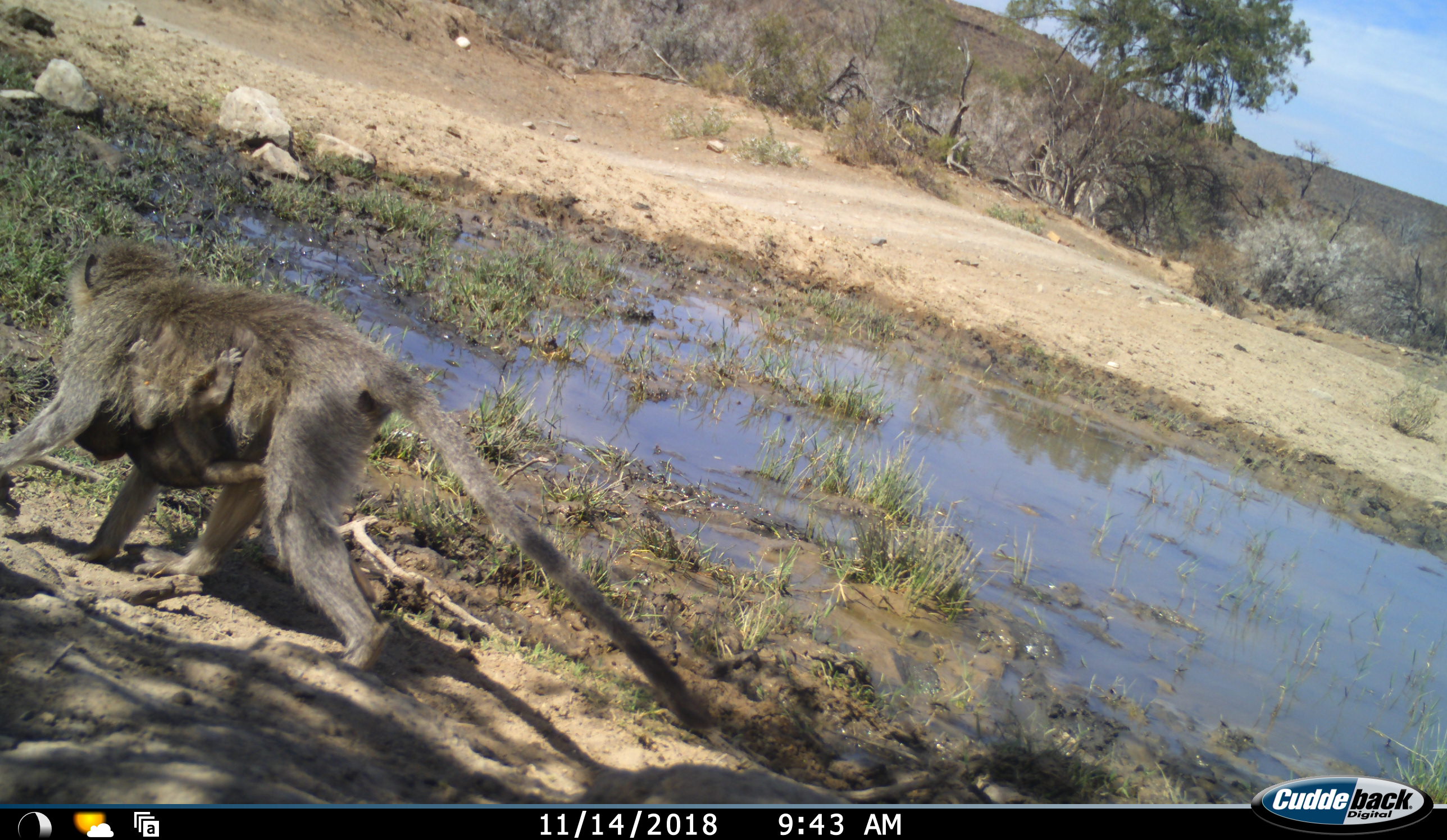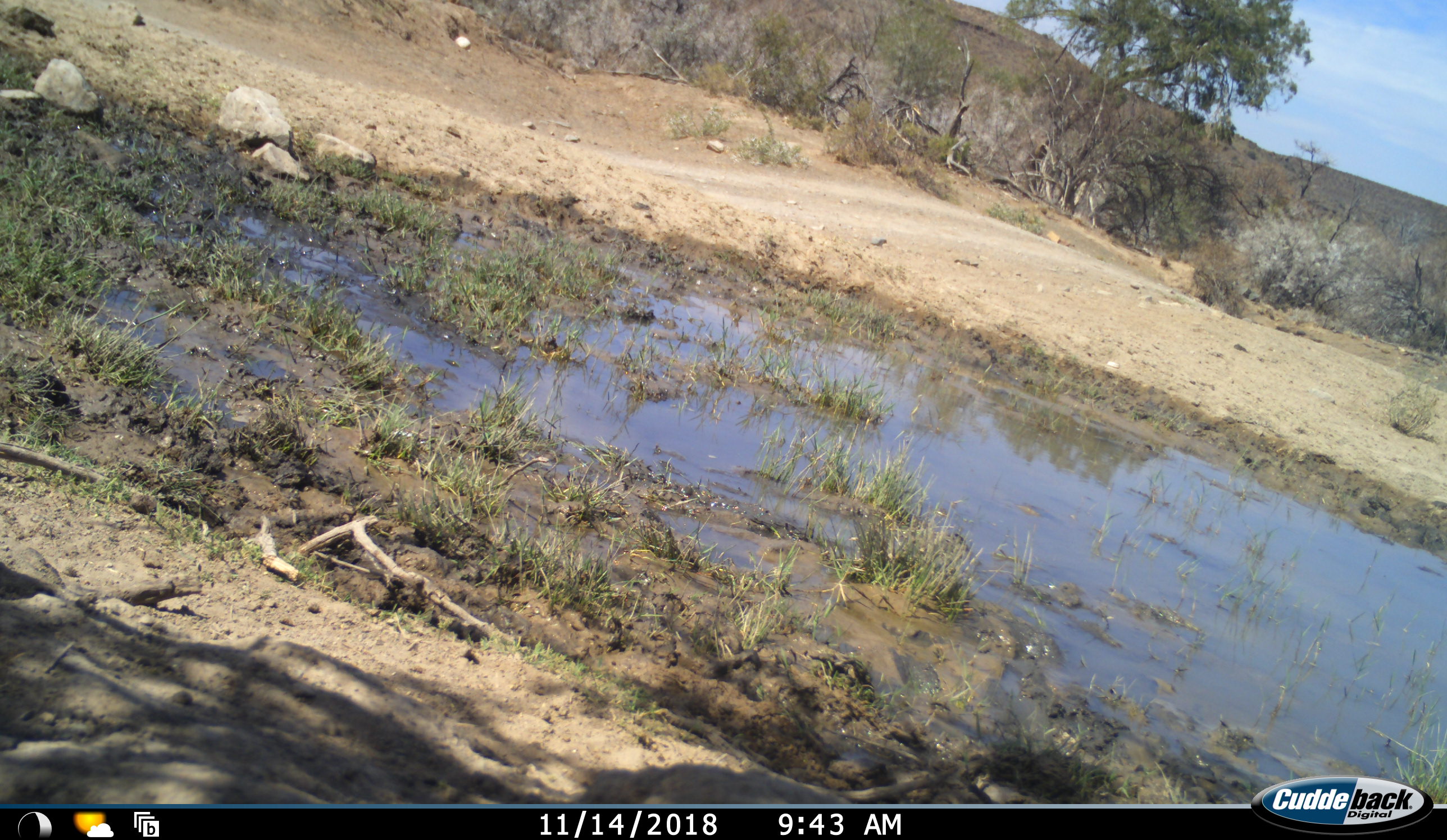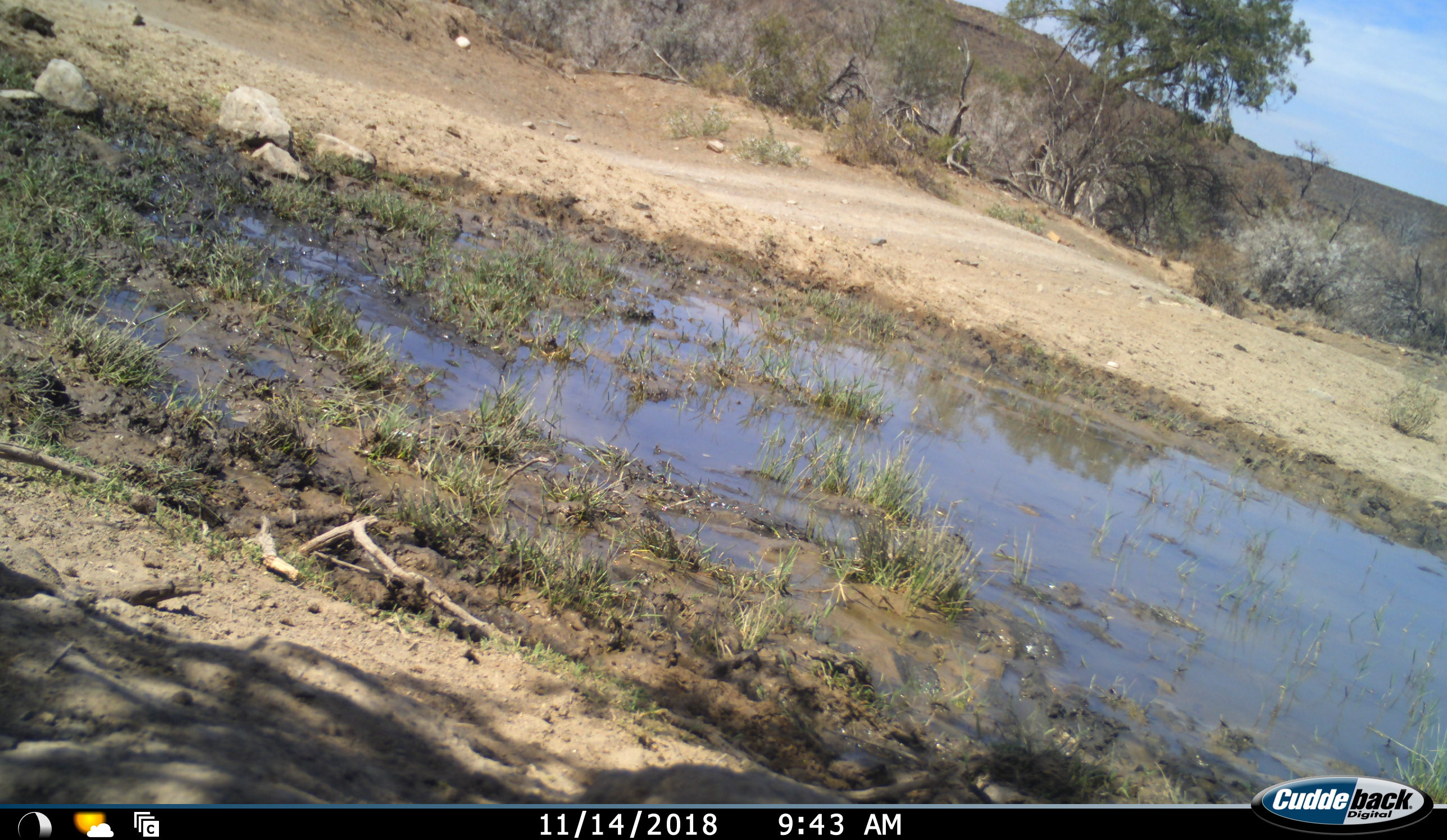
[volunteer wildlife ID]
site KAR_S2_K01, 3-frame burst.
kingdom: Animalia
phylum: Chordata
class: Mammalia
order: Primates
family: Cercopithecidae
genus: Chlorocebus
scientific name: Chlorocebus pygerythrus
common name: vervet monkey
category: monkeyvervet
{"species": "monkeyvervet (vervet monkey) (Chlorocebus pygerythrus)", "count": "2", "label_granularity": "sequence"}